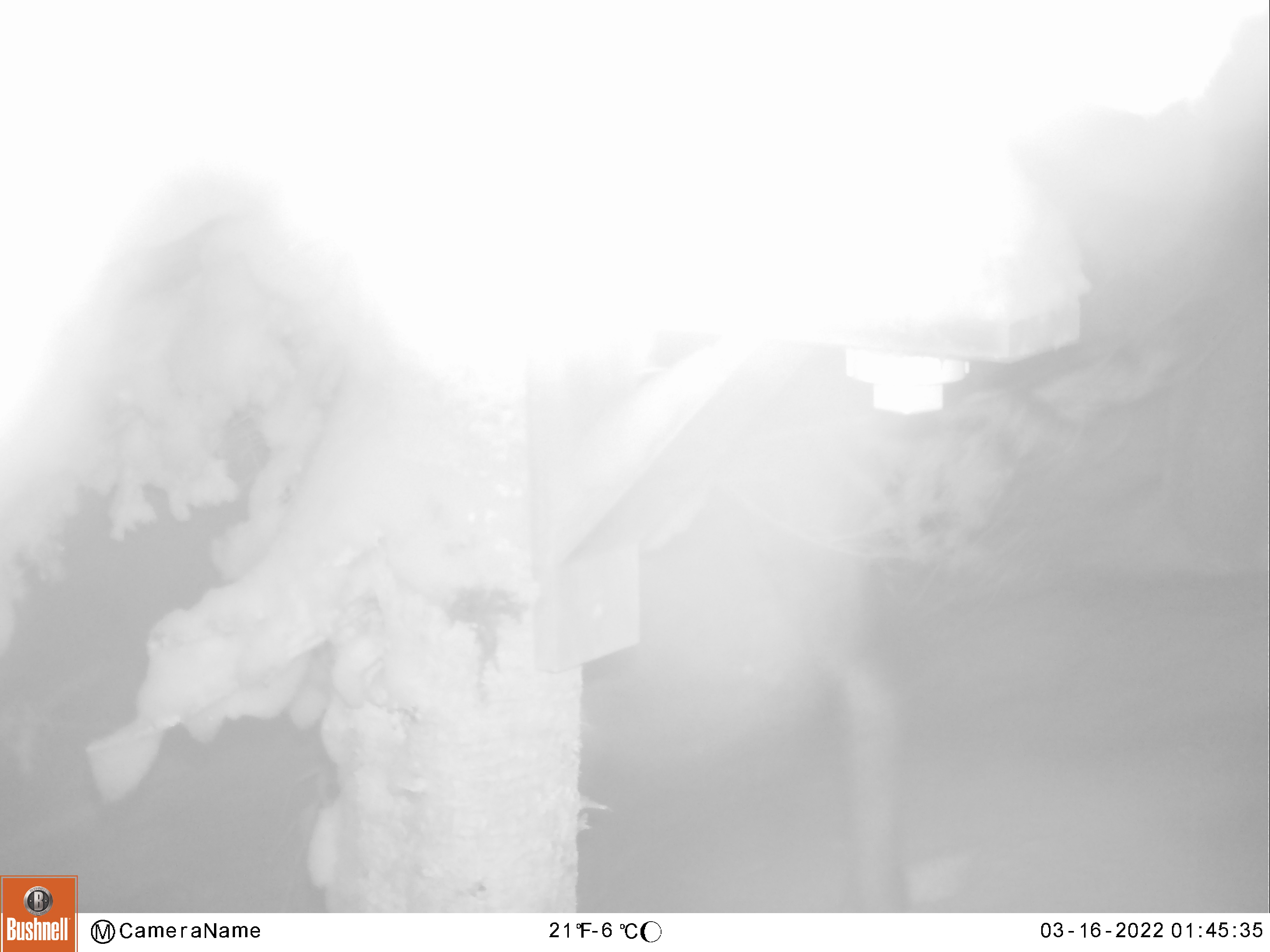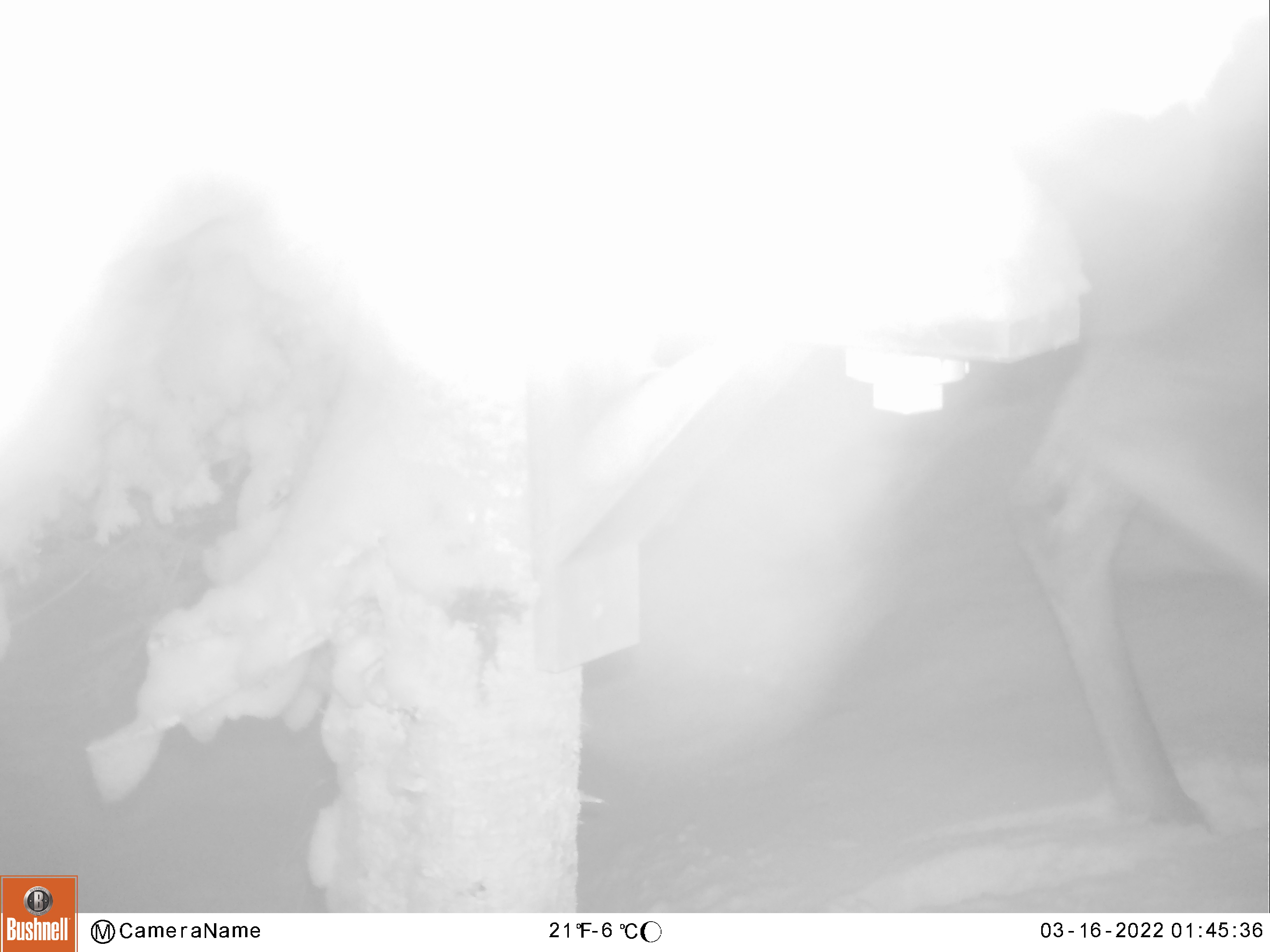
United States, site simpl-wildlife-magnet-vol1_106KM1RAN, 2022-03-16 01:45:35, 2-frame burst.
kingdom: Animalia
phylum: Chordata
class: Mammalia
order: Artiodactyla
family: Cervidae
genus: Alces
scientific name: Alces alces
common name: moose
Moose (Alces alces).